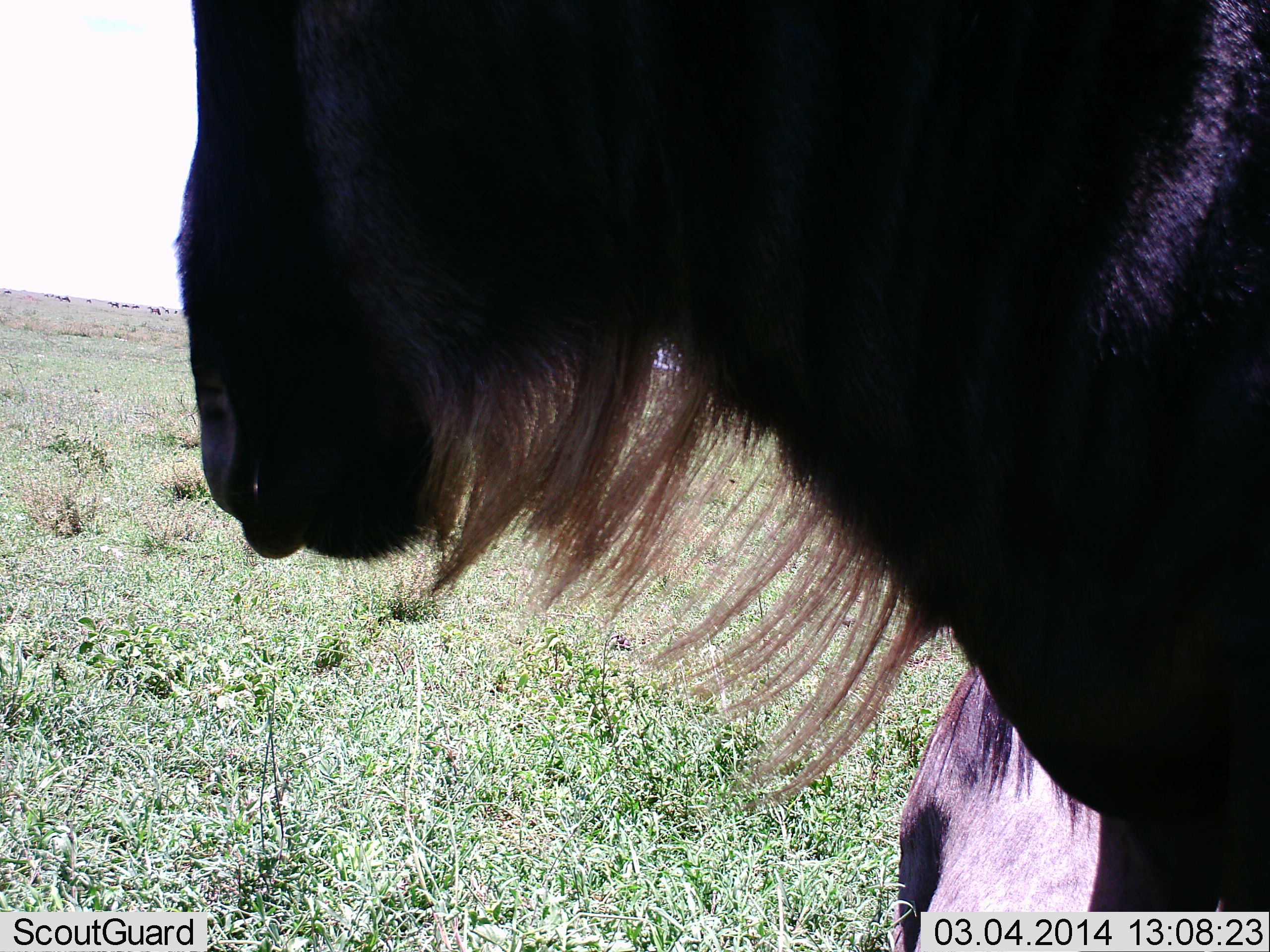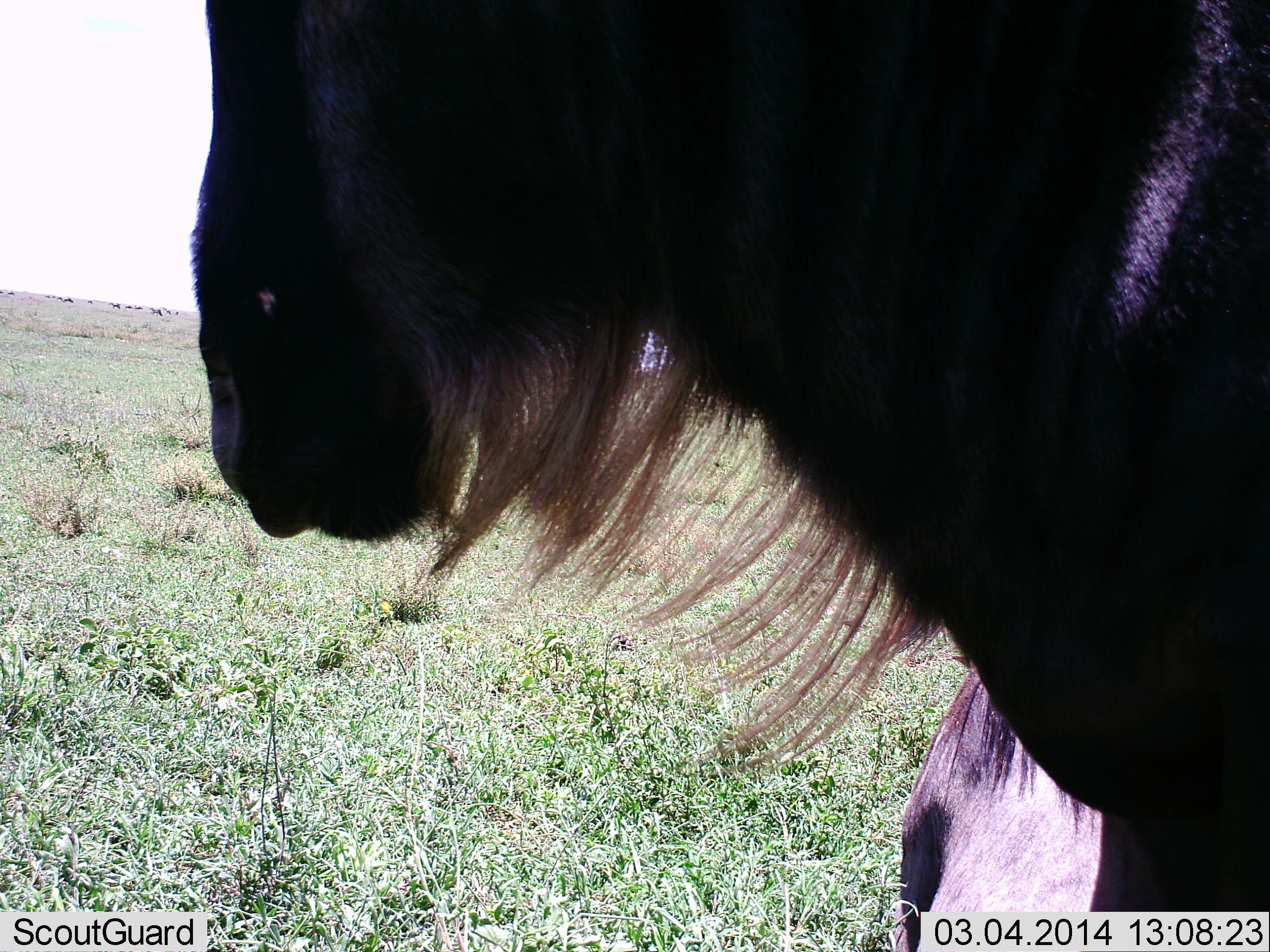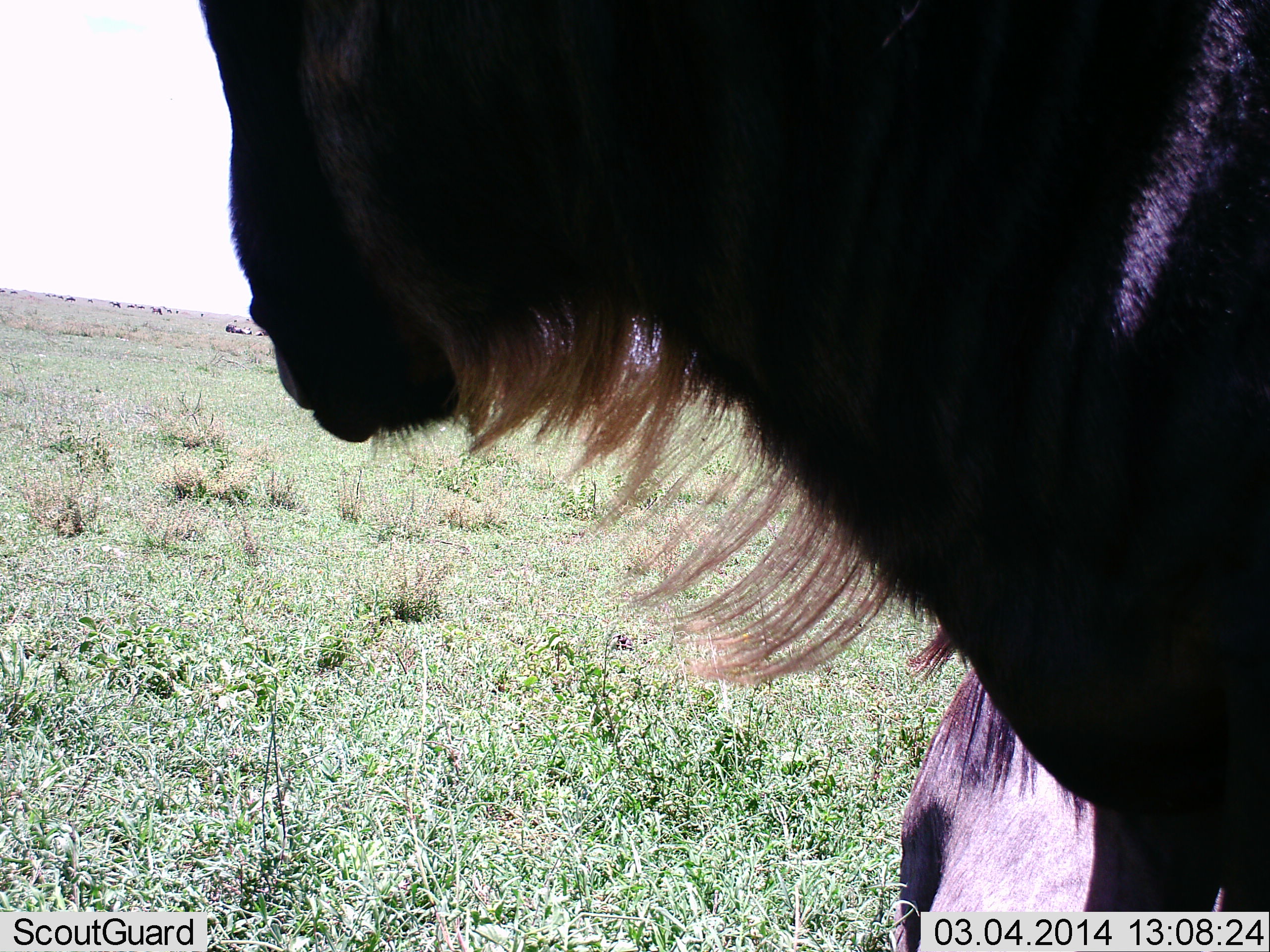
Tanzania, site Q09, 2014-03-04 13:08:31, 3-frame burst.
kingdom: Animalia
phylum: Chordata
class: Mammalia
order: Artiodactyla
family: Bovidae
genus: Connochaetes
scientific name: Connochaetes taurinus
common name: blue wildebeest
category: wildebeest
Wildebeest (blue wildebeest) (Connochaetes taurinus), count 2. Behavior (volunteer vote fractions): standing 90%, resting 40%, moving 10%, interacting 0%. Young present (vote fraction): 0%. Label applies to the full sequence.